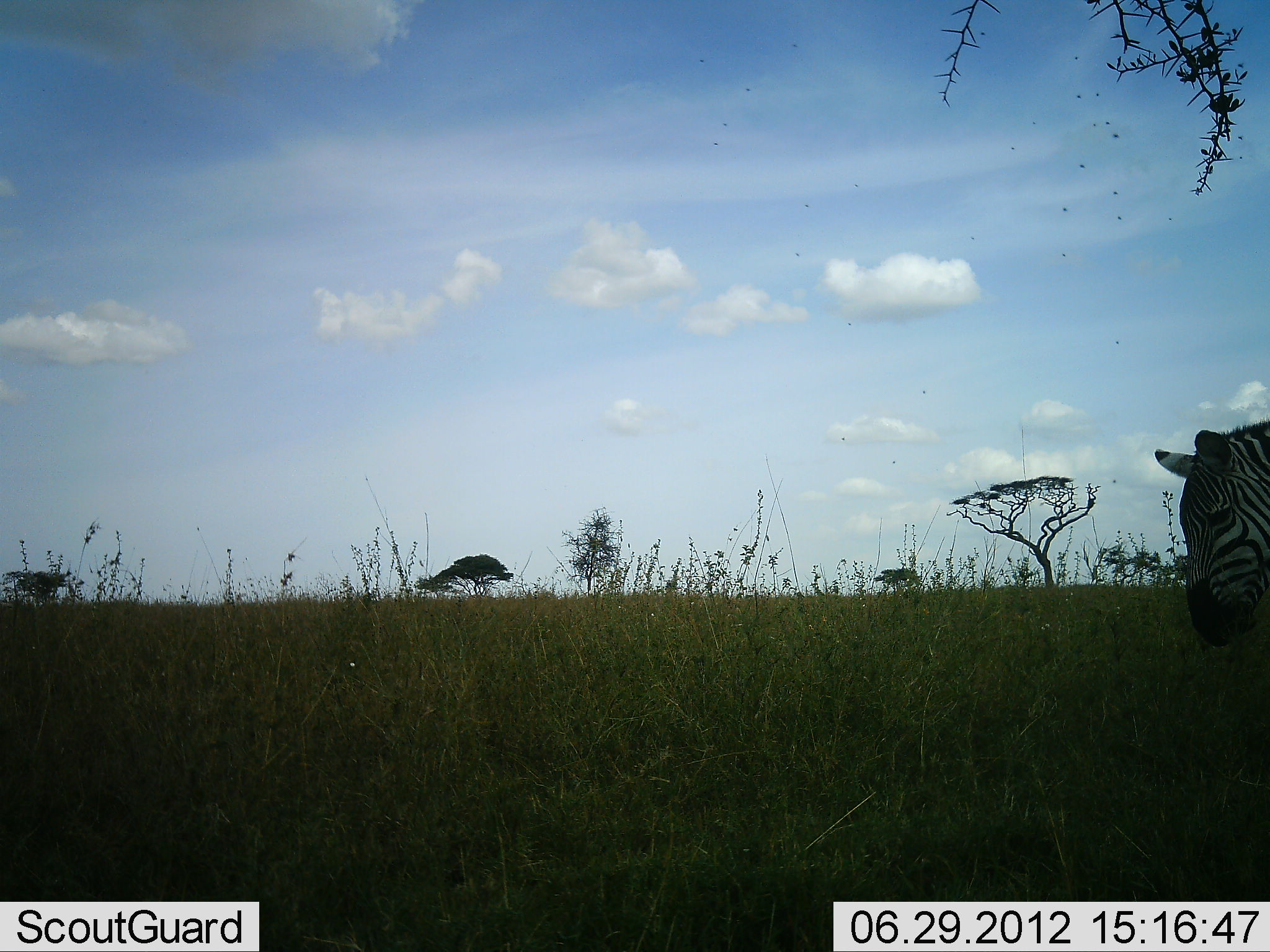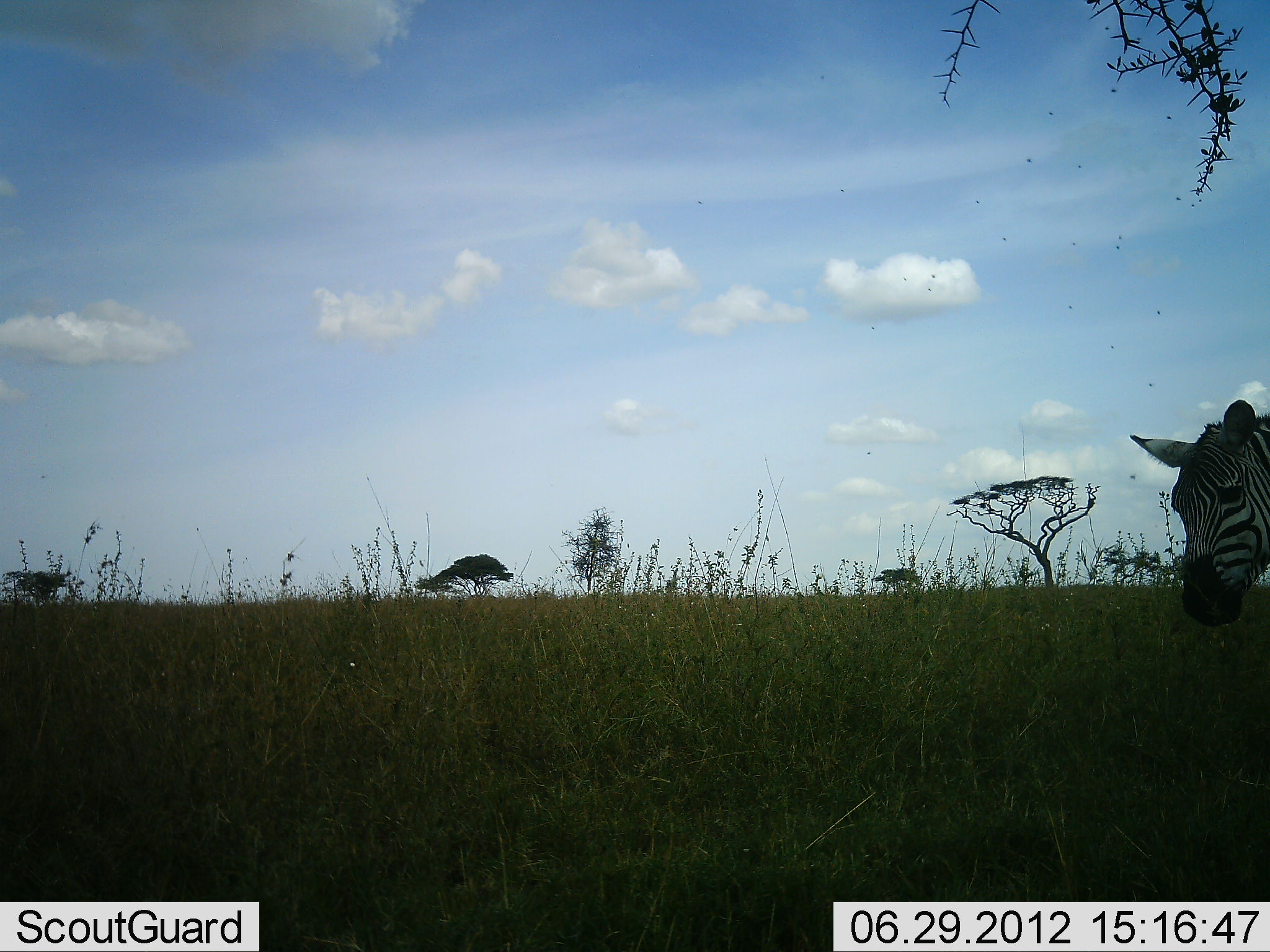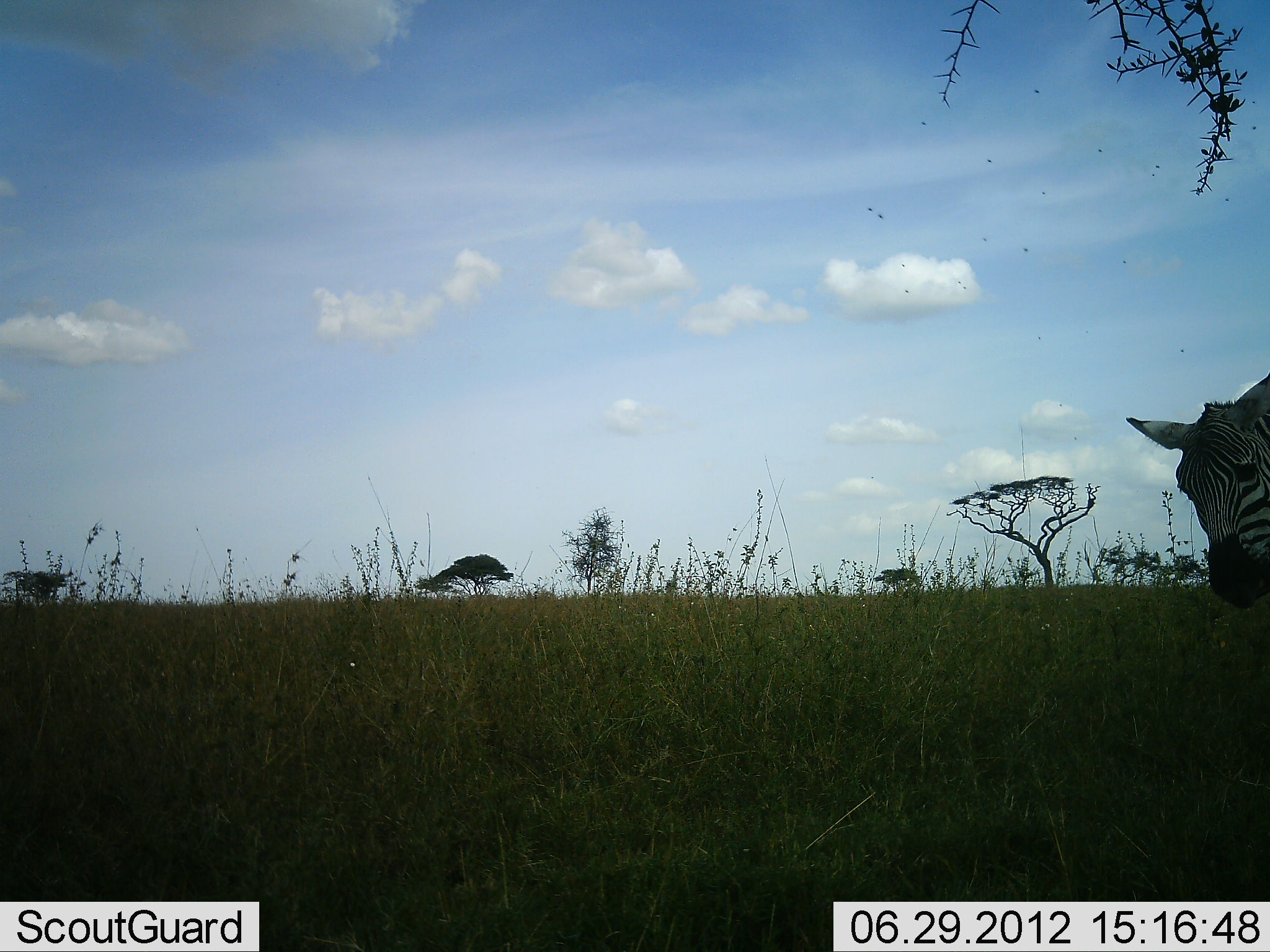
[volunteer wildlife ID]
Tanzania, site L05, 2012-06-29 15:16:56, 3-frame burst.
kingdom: Animalia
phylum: Chordata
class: Mammalia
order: Perissodactyla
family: Equidae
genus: Equus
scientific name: Equus quagga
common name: plains zebra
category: zebra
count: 1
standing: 50%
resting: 0%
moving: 10%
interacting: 0%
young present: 0%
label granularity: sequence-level